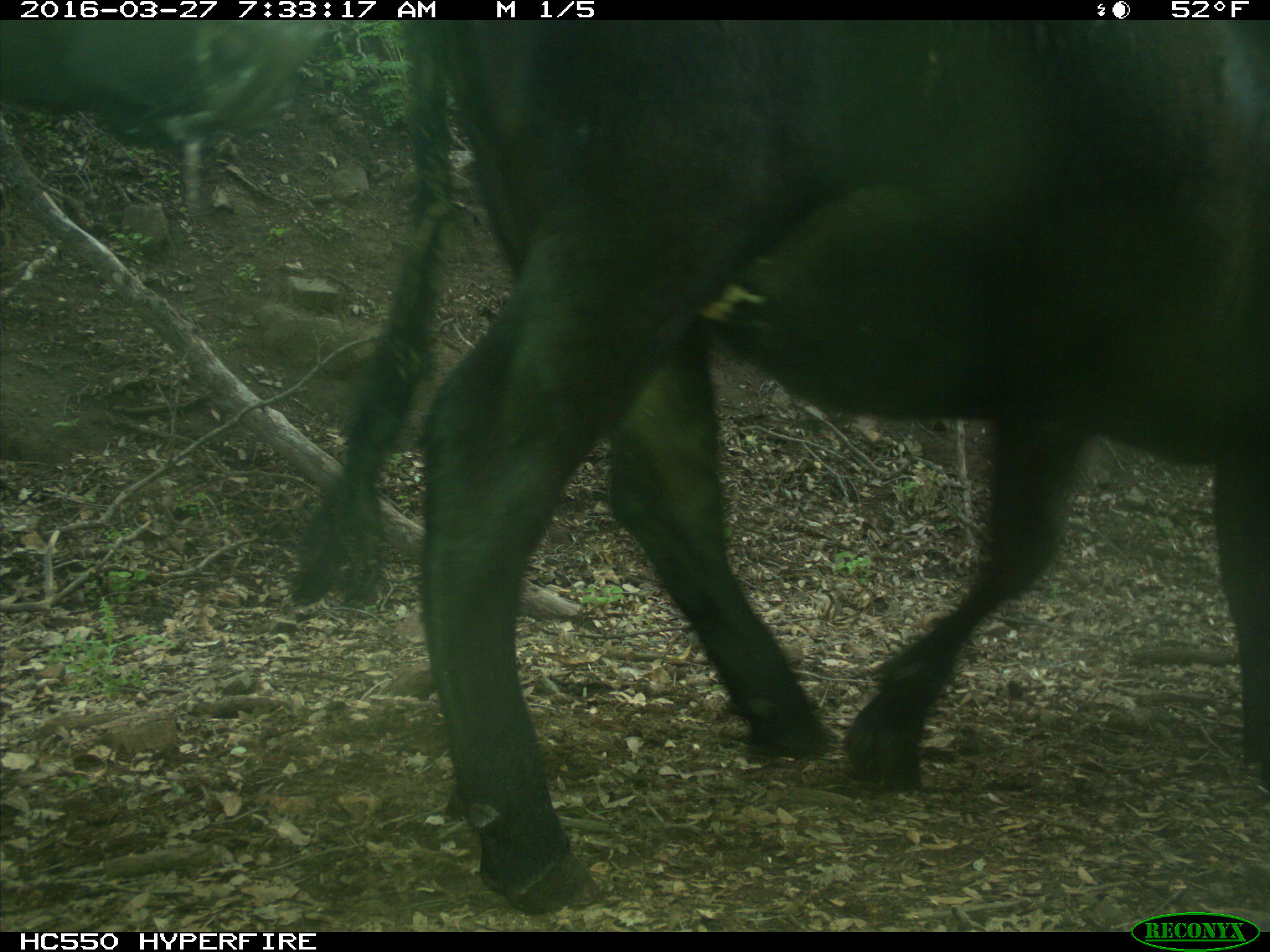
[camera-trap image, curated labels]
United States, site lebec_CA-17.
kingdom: Animalia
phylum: Chordata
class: Mammalia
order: Artiodactyla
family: Bovidae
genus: Bos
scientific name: Bos taurus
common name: domestic cow